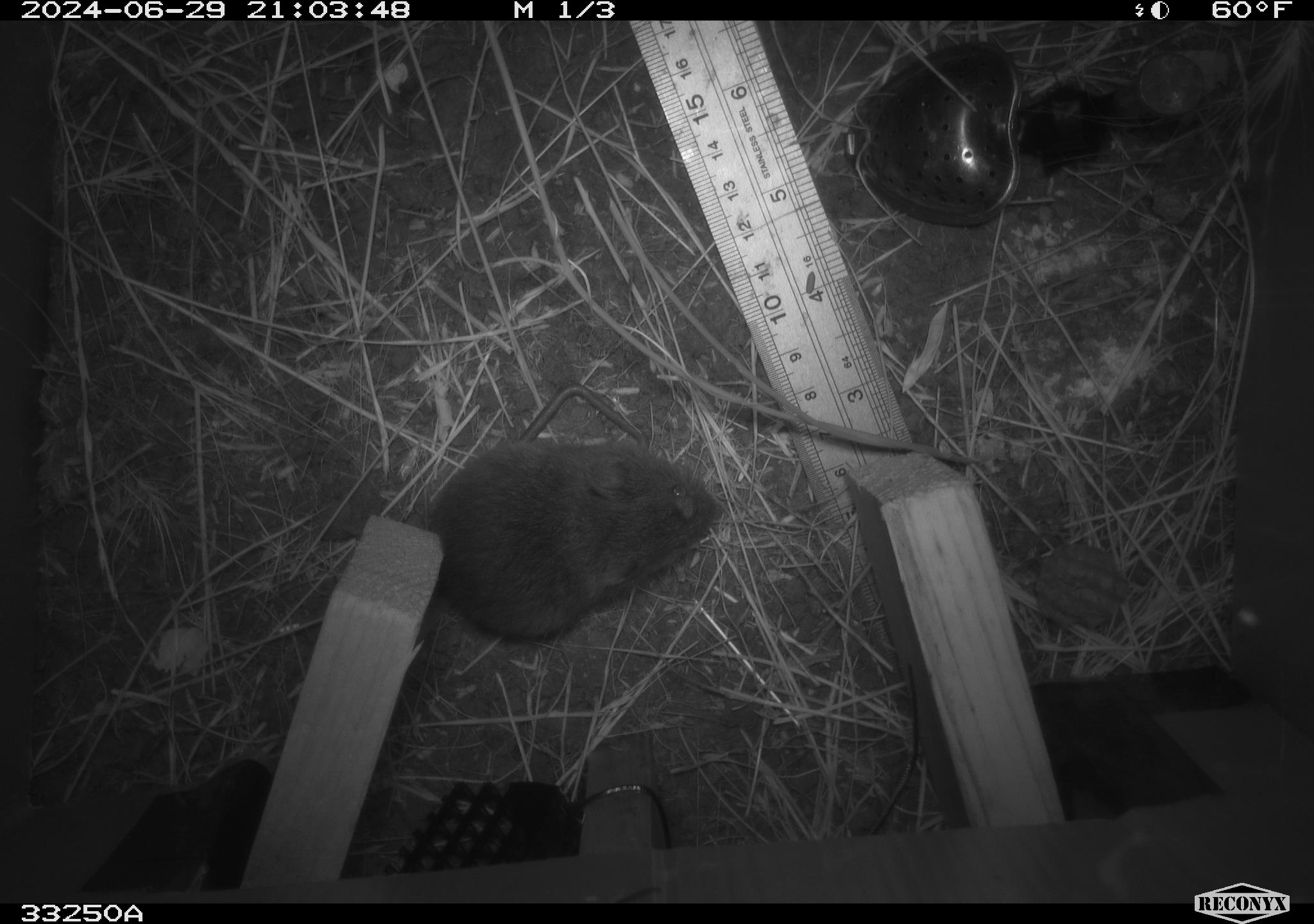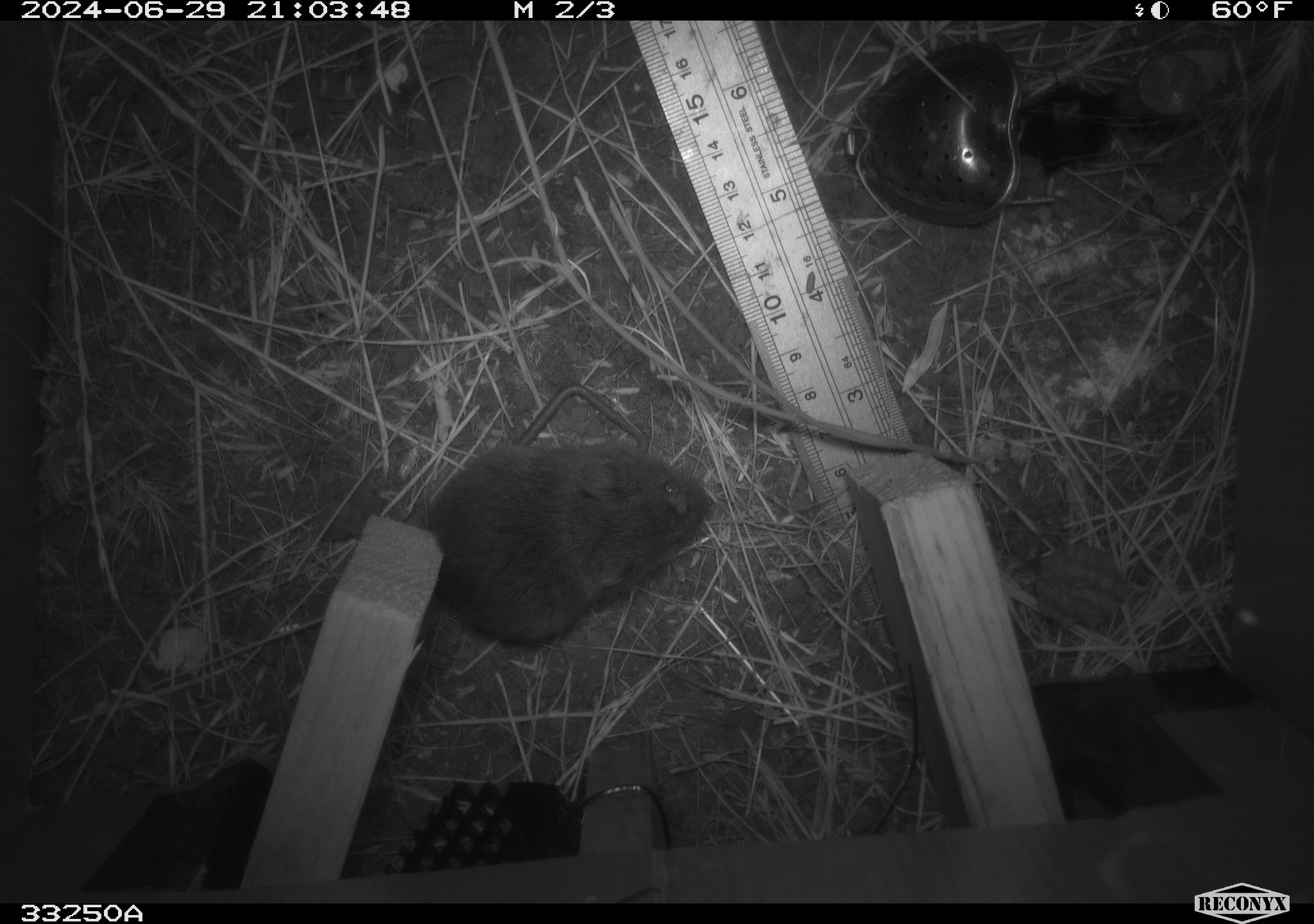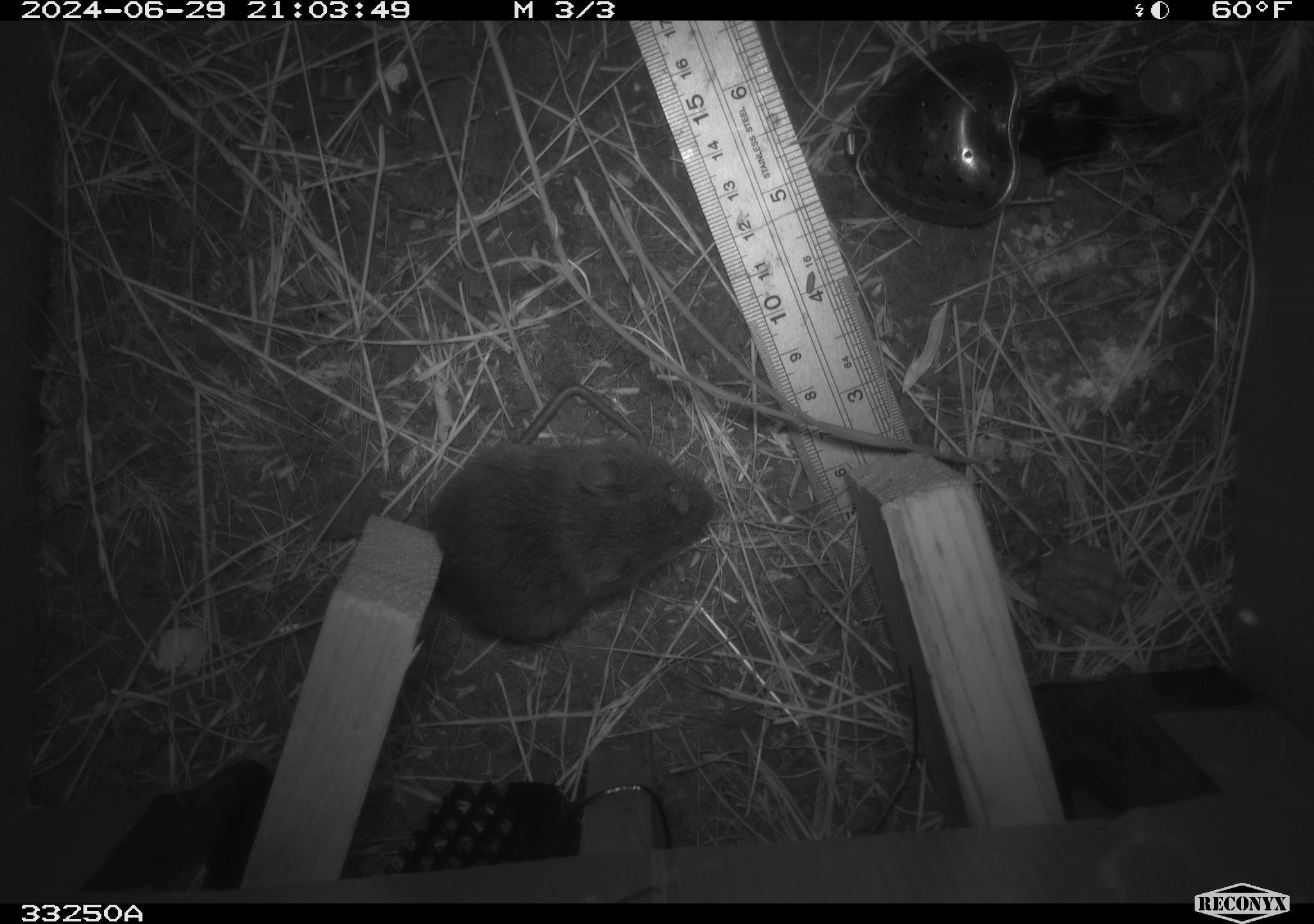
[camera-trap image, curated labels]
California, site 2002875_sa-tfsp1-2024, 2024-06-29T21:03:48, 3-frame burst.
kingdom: Animalia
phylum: Chordata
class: Mammalia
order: Rodentia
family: Cricetidae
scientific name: Arvicolinae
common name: voles, lemmings, and muskrats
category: arvicolinae subfamily